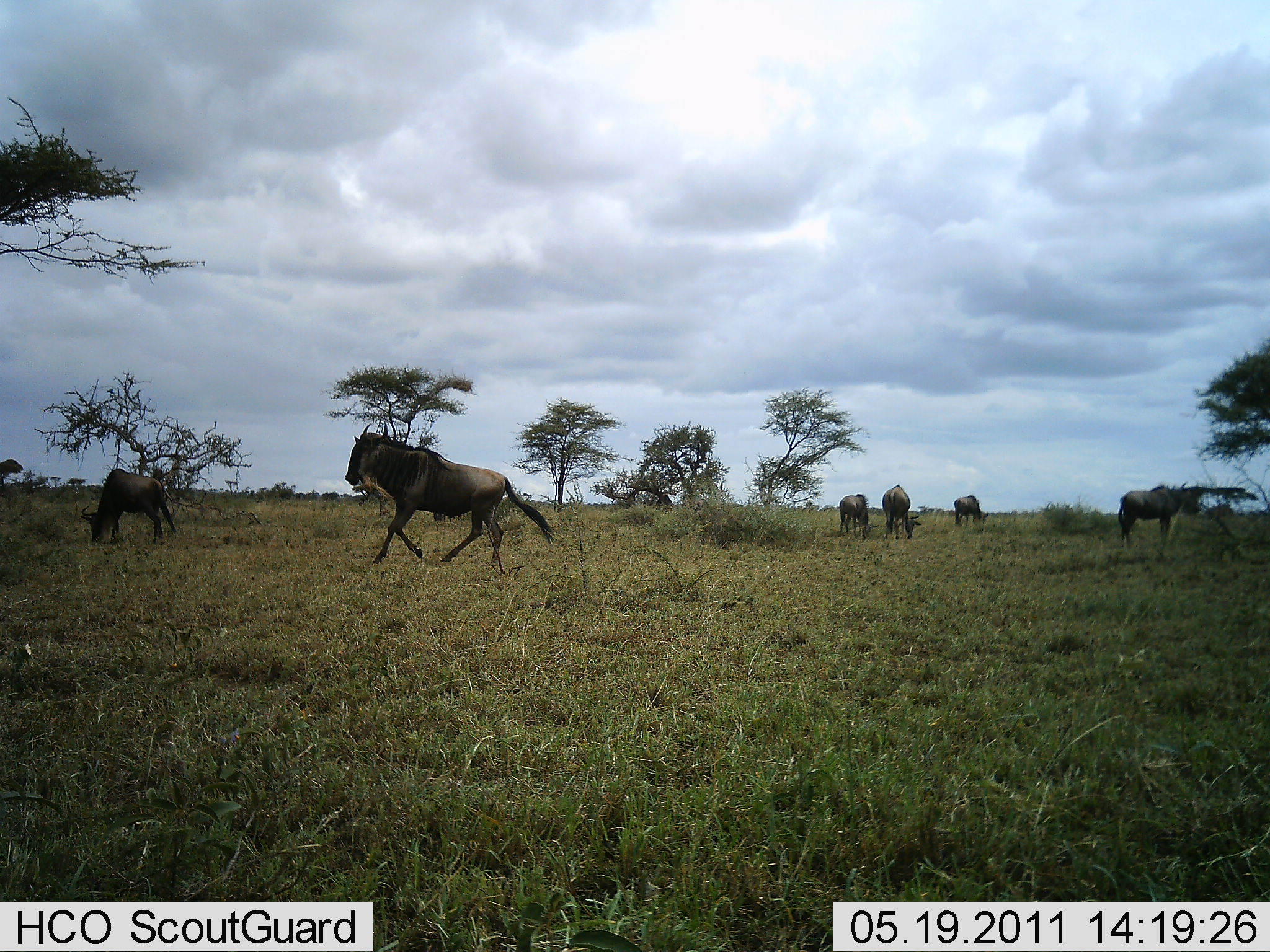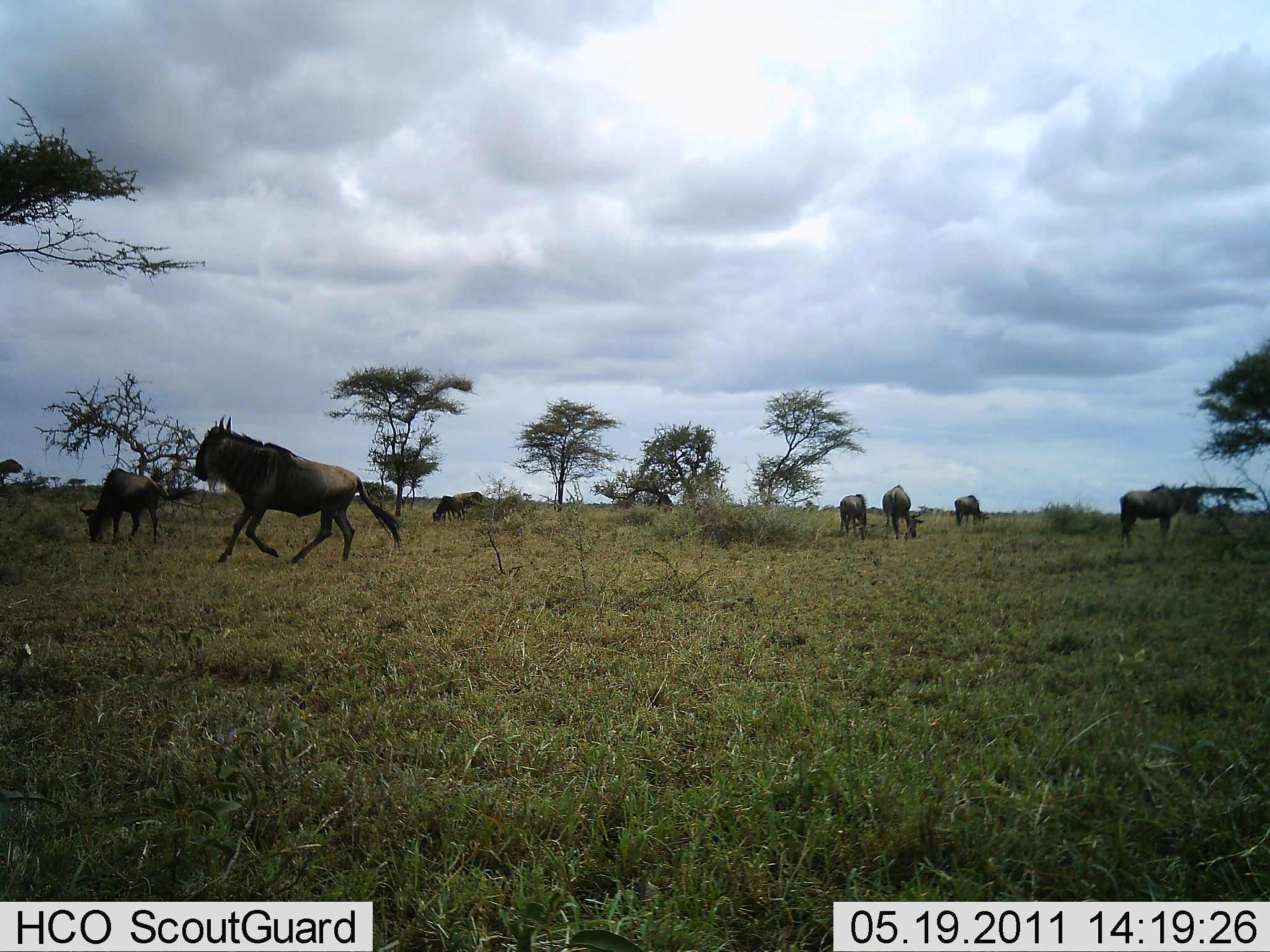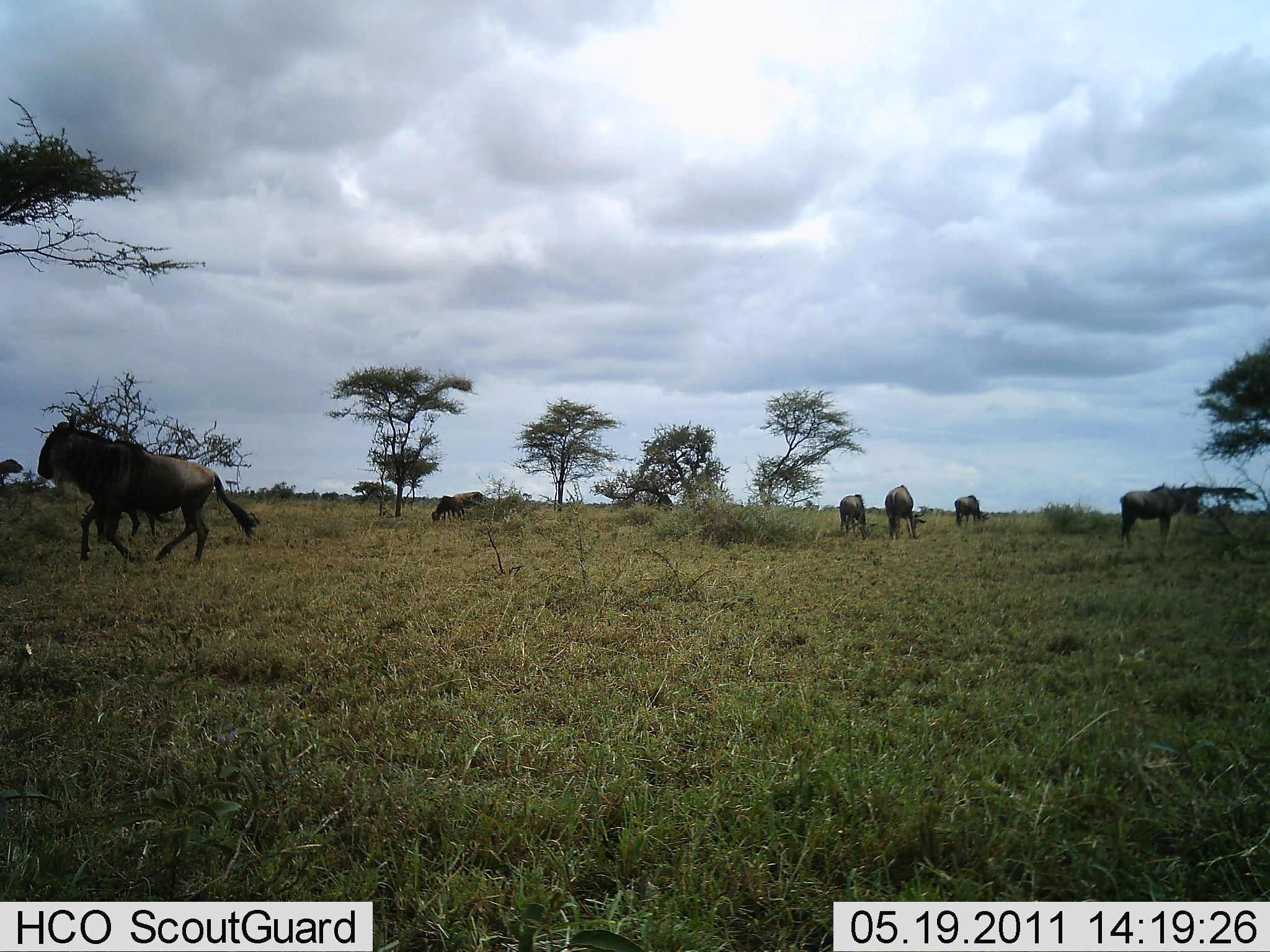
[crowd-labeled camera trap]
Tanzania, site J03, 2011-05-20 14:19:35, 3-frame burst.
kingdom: Animalia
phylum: Chordata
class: Mammalia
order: Artiodactyla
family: Bovidae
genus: Connochaetes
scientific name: Connochaetes taurinus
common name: blue wildebeest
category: wildebeest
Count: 7.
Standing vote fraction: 79%.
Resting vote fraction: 0%.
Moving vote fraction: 93%.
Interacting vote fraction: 0%.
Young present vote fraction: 0%.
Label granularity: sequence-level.